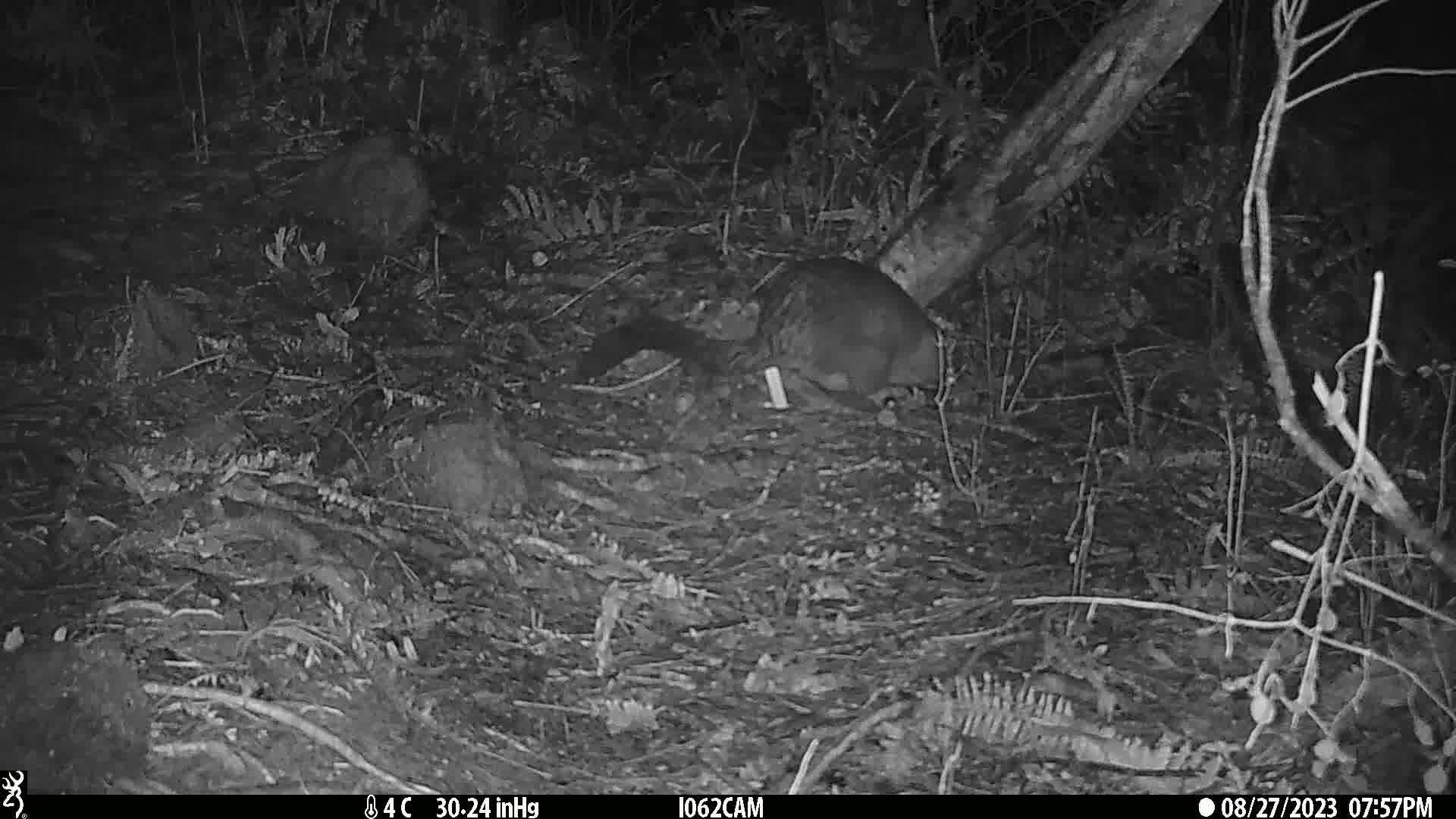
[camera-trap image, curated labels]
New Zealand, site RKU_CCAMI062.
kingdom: Animalia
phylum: Chordata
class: Mammalia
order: Diprotodontia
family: Phalangeridae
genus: Trichosurus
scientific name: Trichosurus vulpecula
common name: common brushtail possum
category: possum